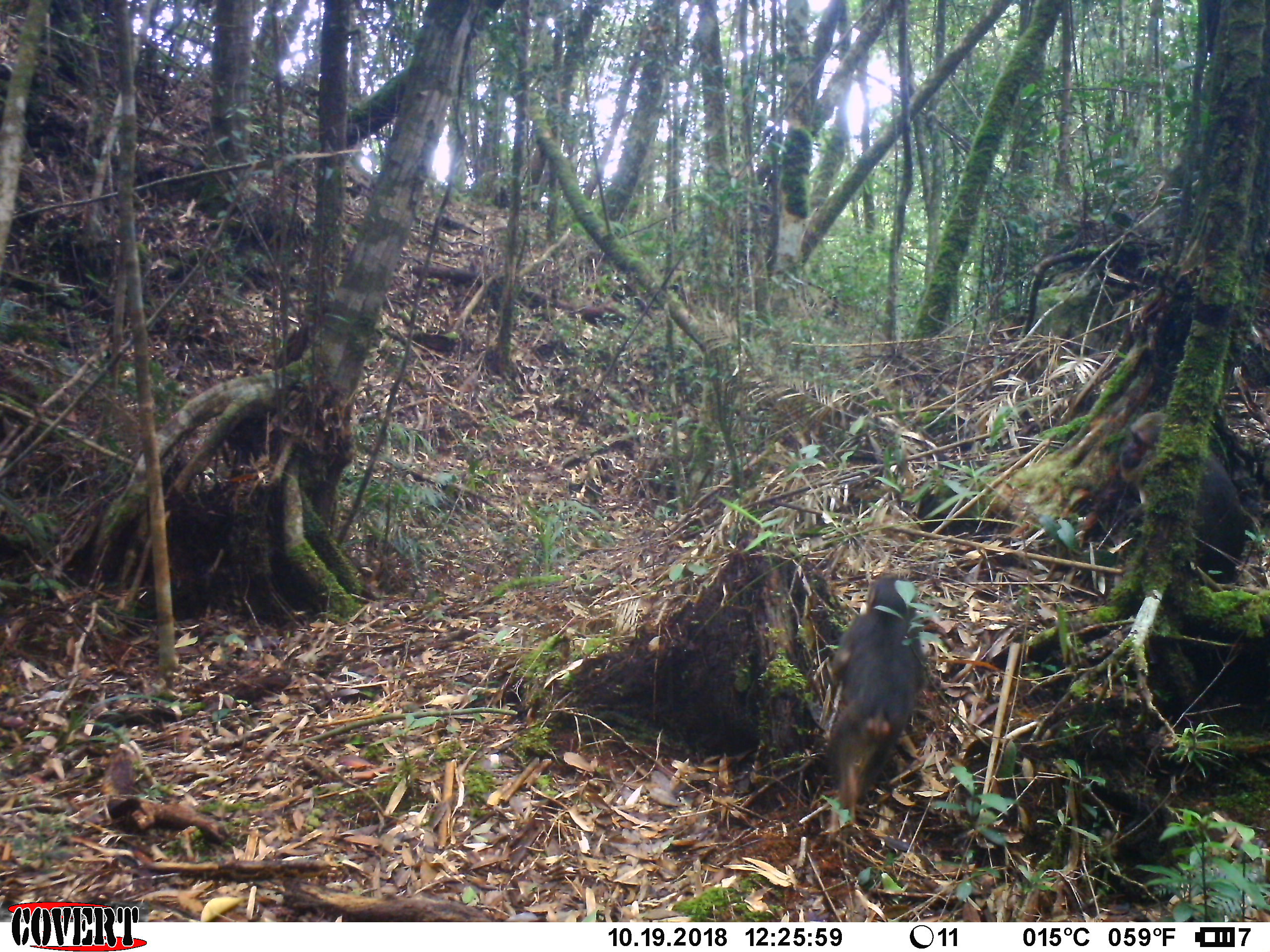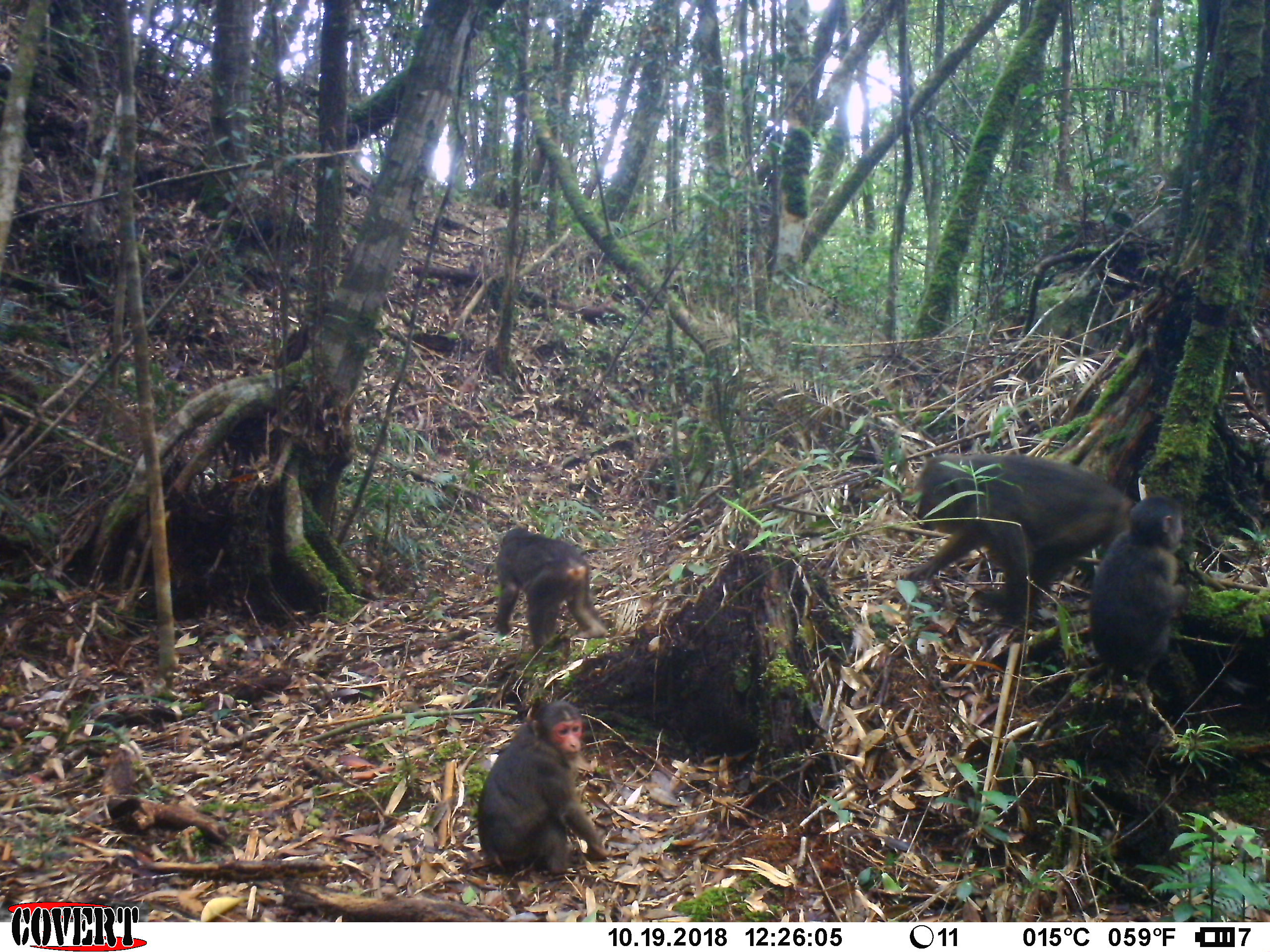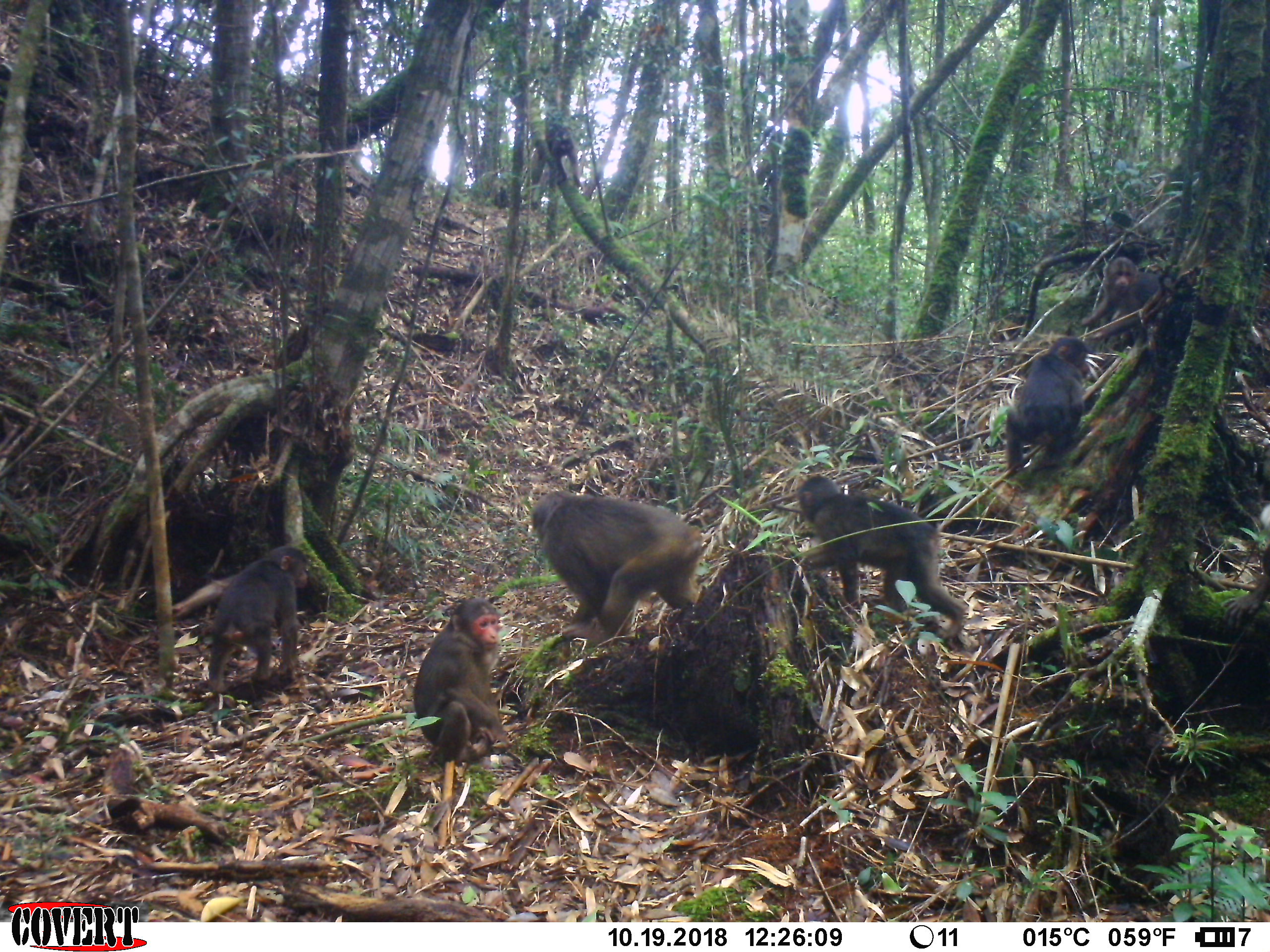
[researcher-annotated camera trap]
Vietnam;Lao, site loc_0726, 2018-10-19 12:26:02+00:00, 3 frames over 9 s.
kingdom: Animalia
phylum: Chordata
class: Mammalia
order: Primates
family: Cercopithecidae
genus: Macaca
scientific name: Macaca arctoides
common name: stump-tailed macaque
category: stump tailed macaque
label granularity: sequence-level